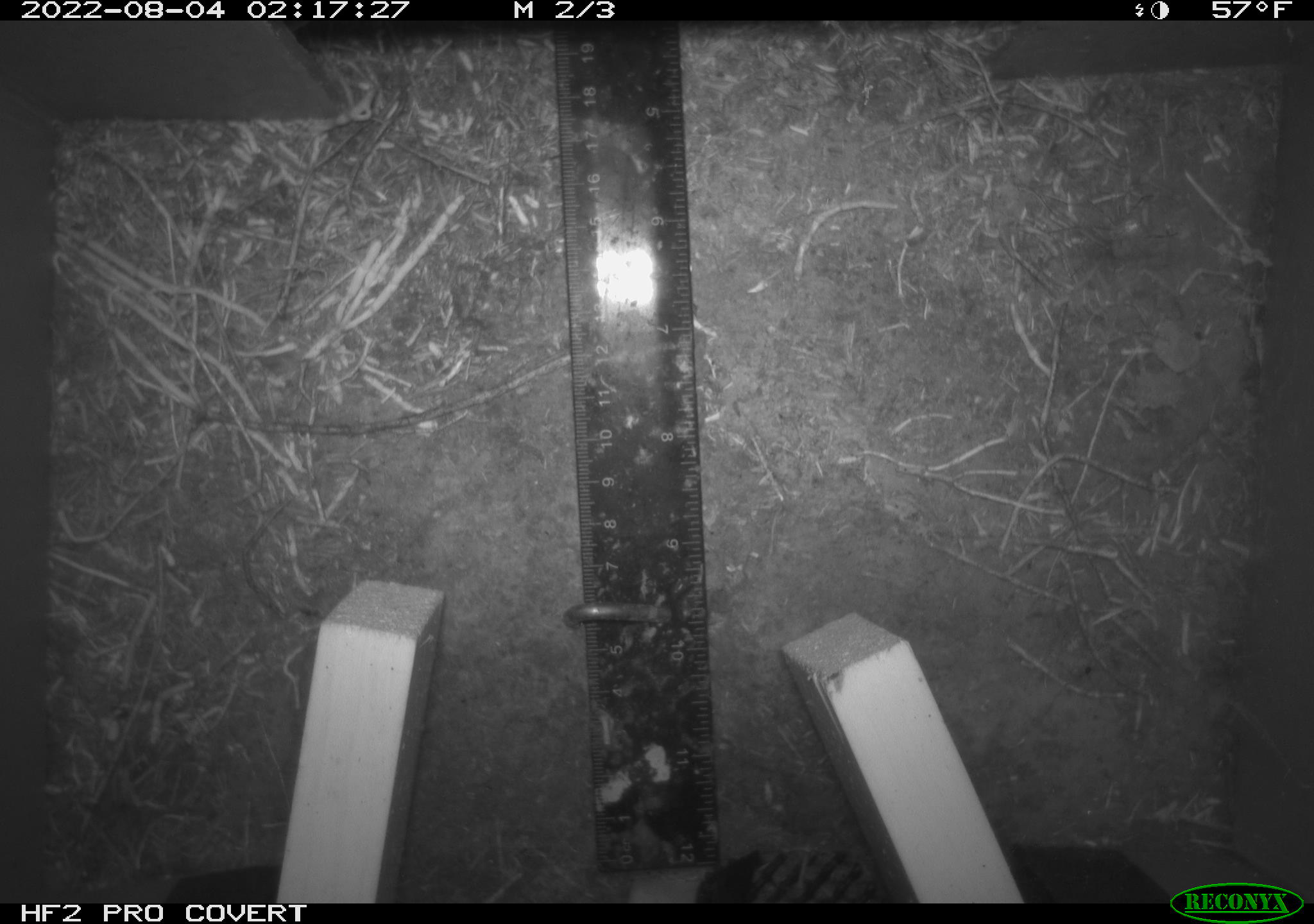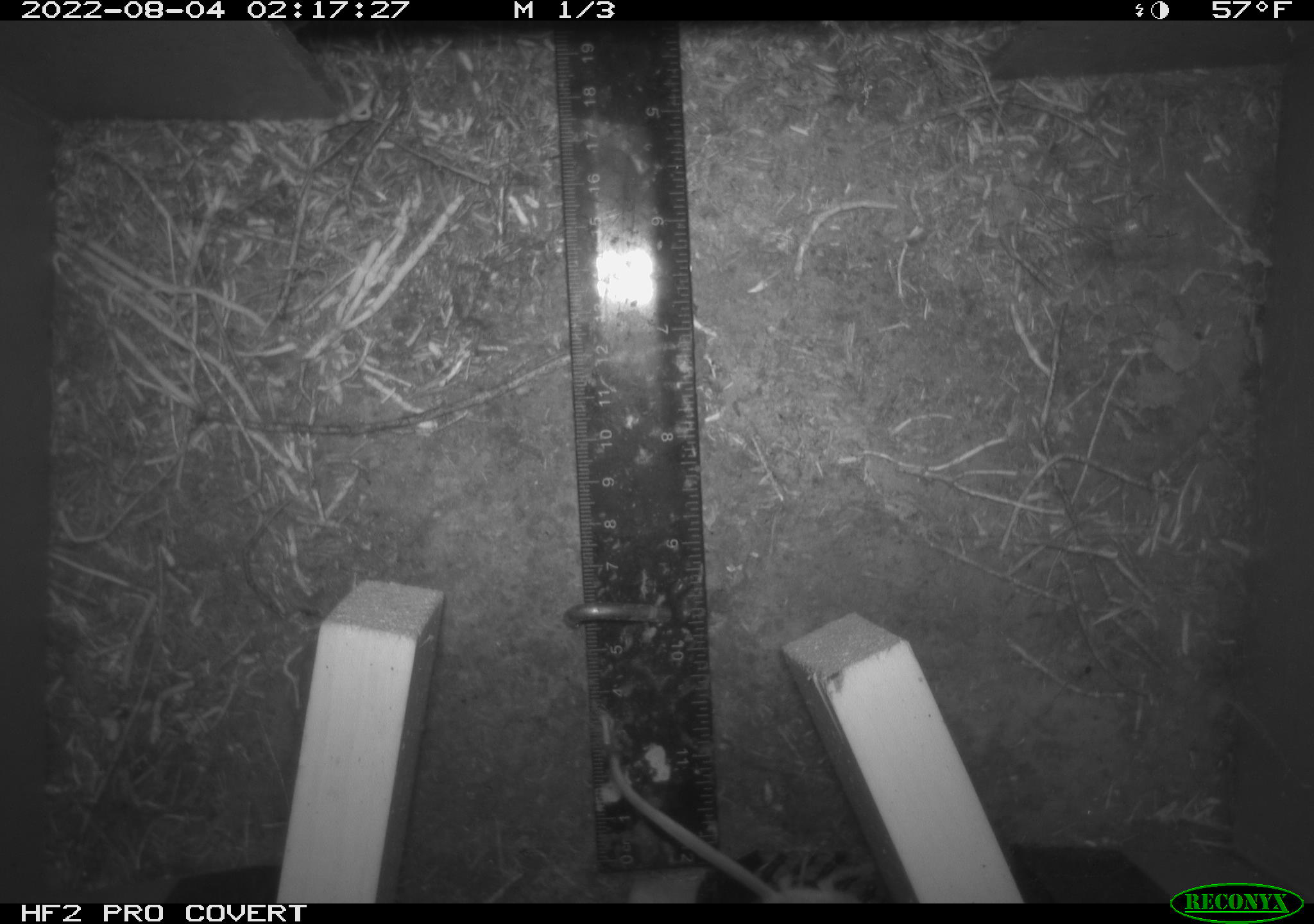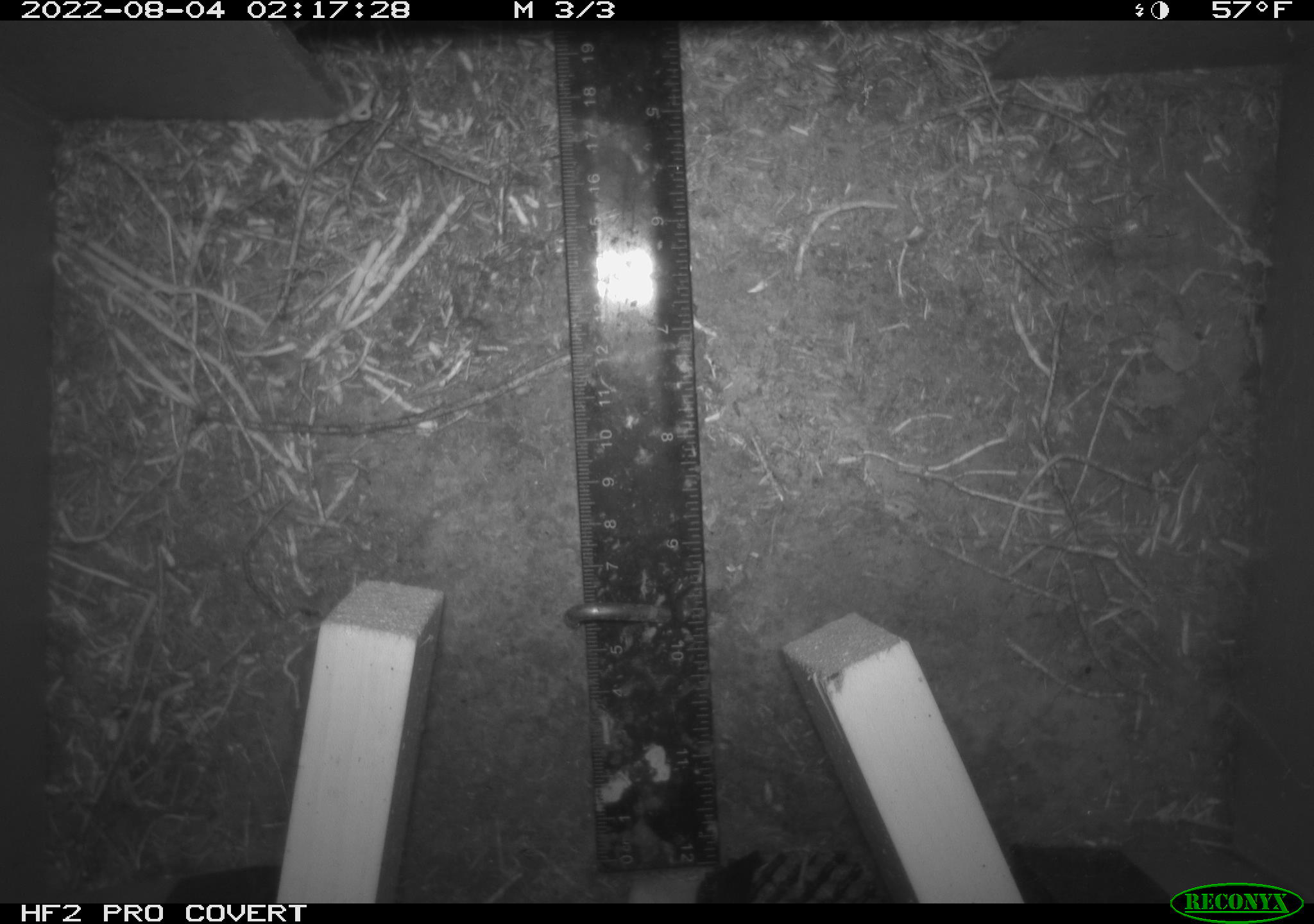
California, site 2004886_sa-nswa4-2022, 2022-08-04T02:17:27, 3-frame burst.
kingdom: Animalia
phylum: Chordata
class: Mammalia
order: Rodentia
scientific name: Rodentia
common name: rodent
Rodent (Rodentia).